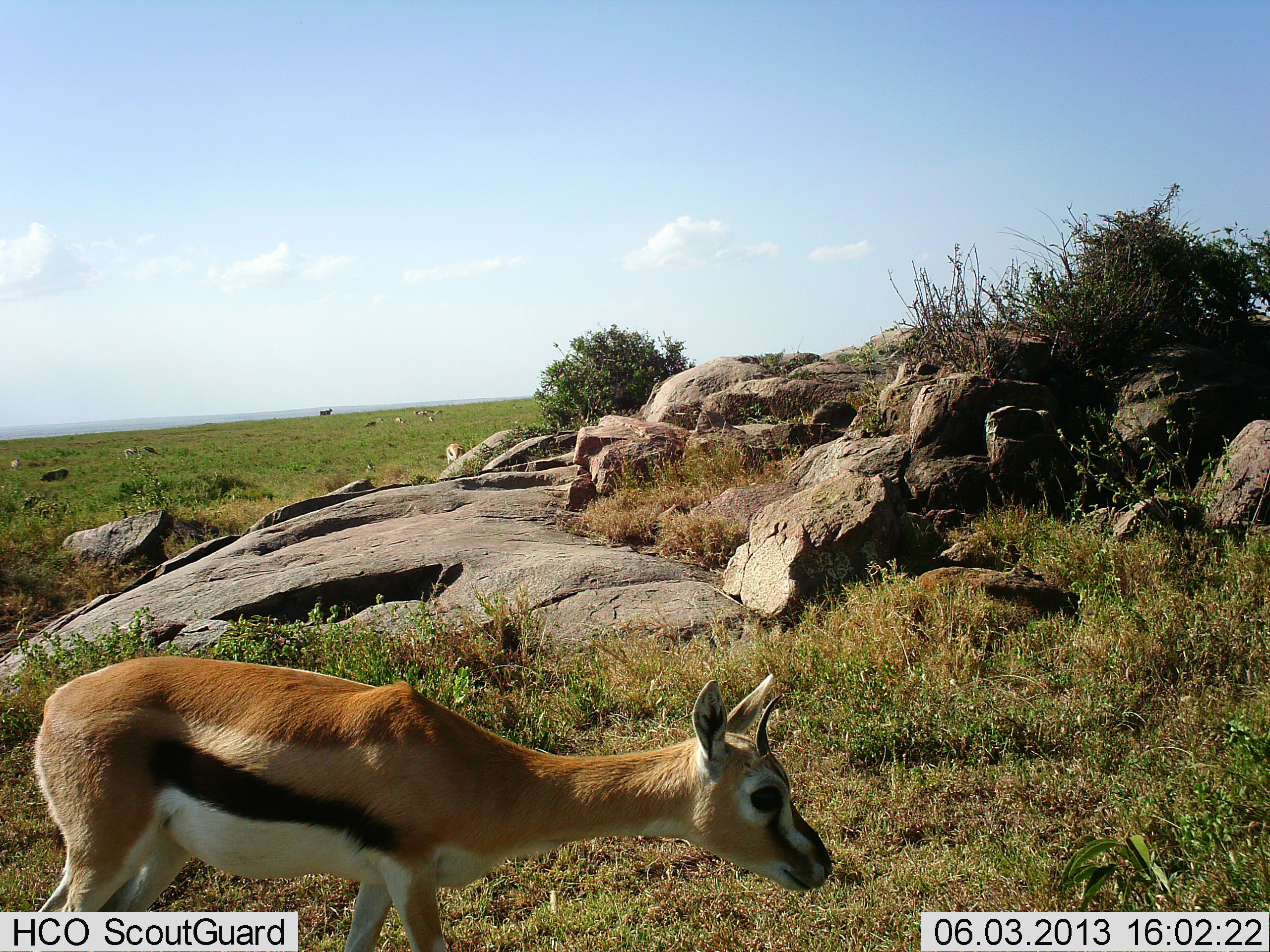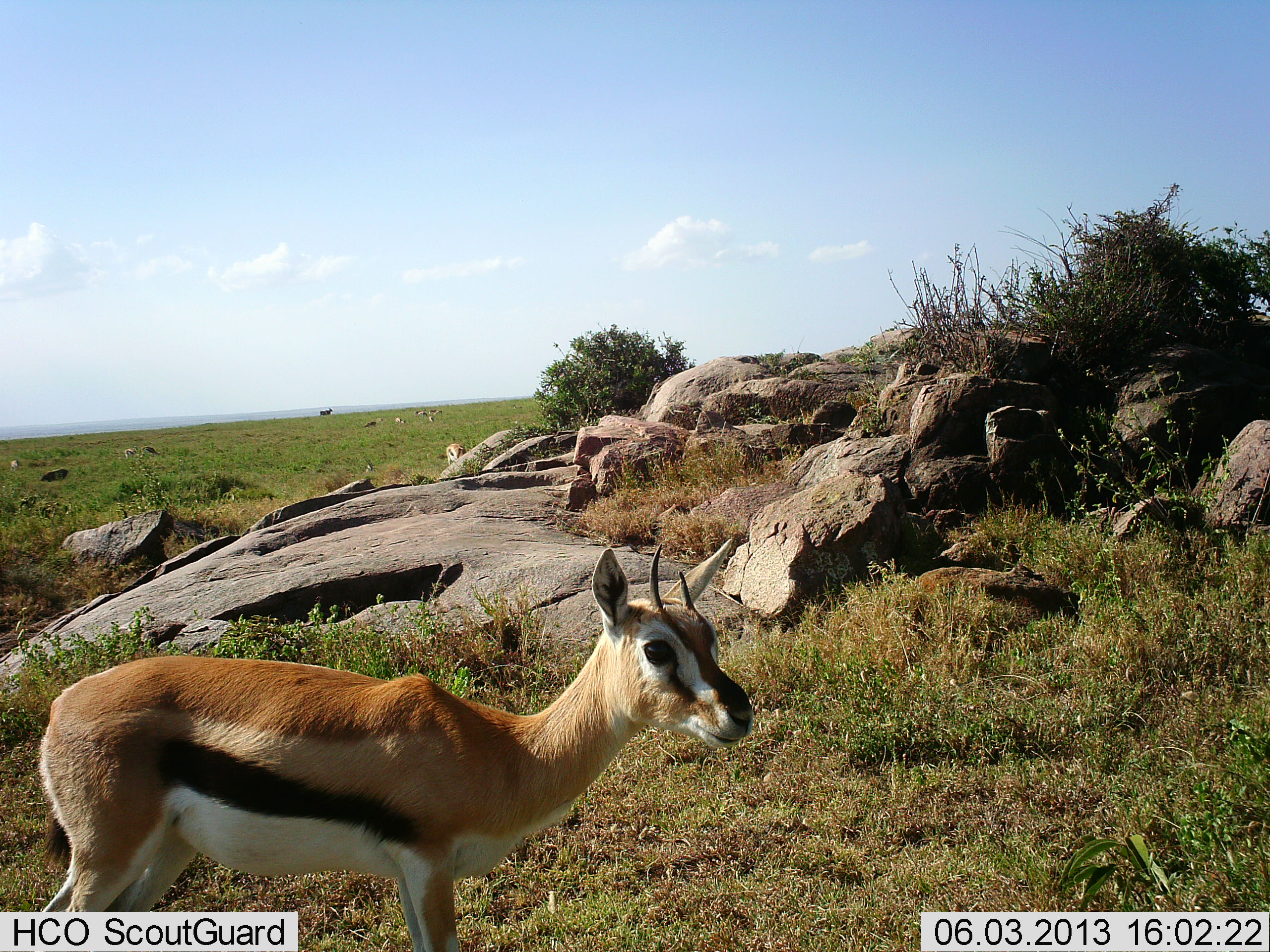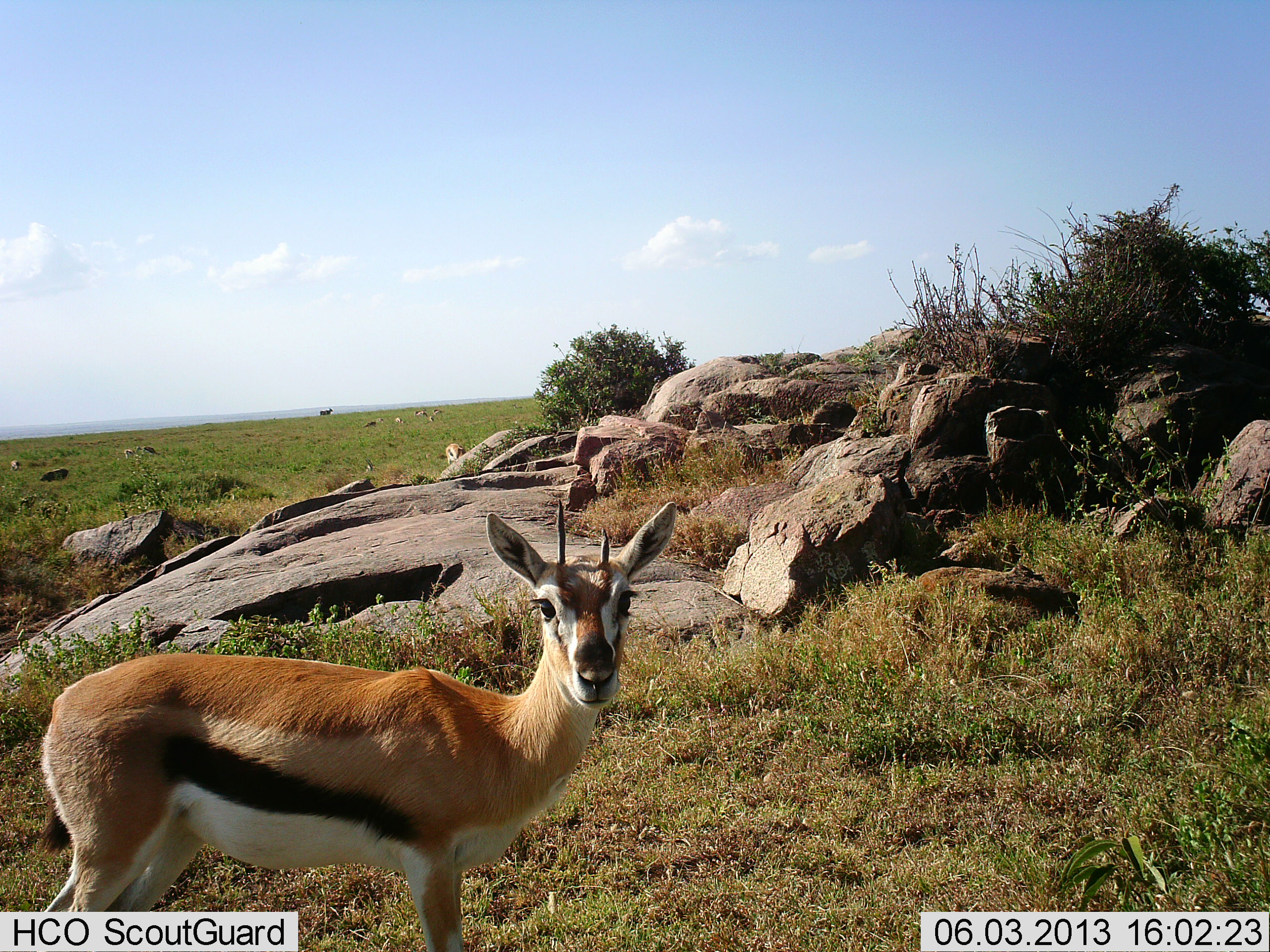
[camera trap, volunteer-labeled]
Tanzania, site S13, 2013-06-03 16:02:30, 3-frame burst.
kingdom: Animalia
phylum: Chordata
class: Mammalia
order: Artiodactyla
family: Bovidae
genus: Eudorcas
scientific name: Eudorcas thomsonii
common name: thomson's gazelle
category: gazellethomsons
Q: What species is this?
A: Gazellethomsons (thomson's gazelle) (Eudorcas thomsonii).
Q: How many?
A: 1.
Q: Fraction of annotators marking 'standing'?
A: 89%.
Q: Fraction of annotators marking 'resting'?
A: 0%.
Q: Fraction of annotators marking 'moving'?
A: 5%.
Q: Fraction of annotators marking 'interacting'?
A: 0%.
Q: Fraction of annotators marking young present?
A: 0%.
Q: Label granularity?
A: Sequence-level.